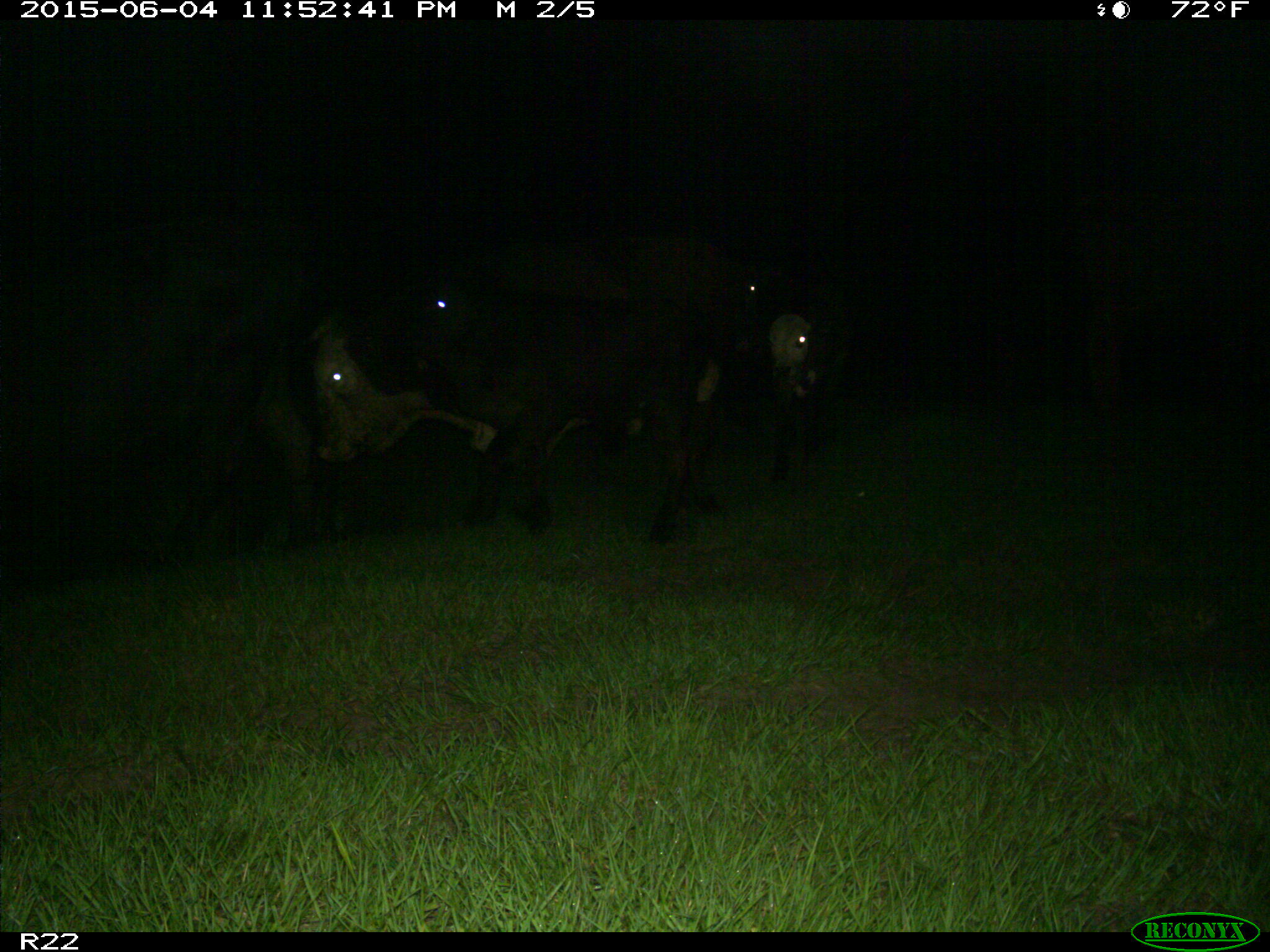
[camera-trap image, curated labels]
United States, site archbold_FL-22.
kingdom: Animalia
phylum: Chordata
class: Mammalia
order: Artiodactyla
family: Bovidae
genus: Bos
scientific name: Bos taurus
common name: domestic cow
Bos taurus (domestic cow).